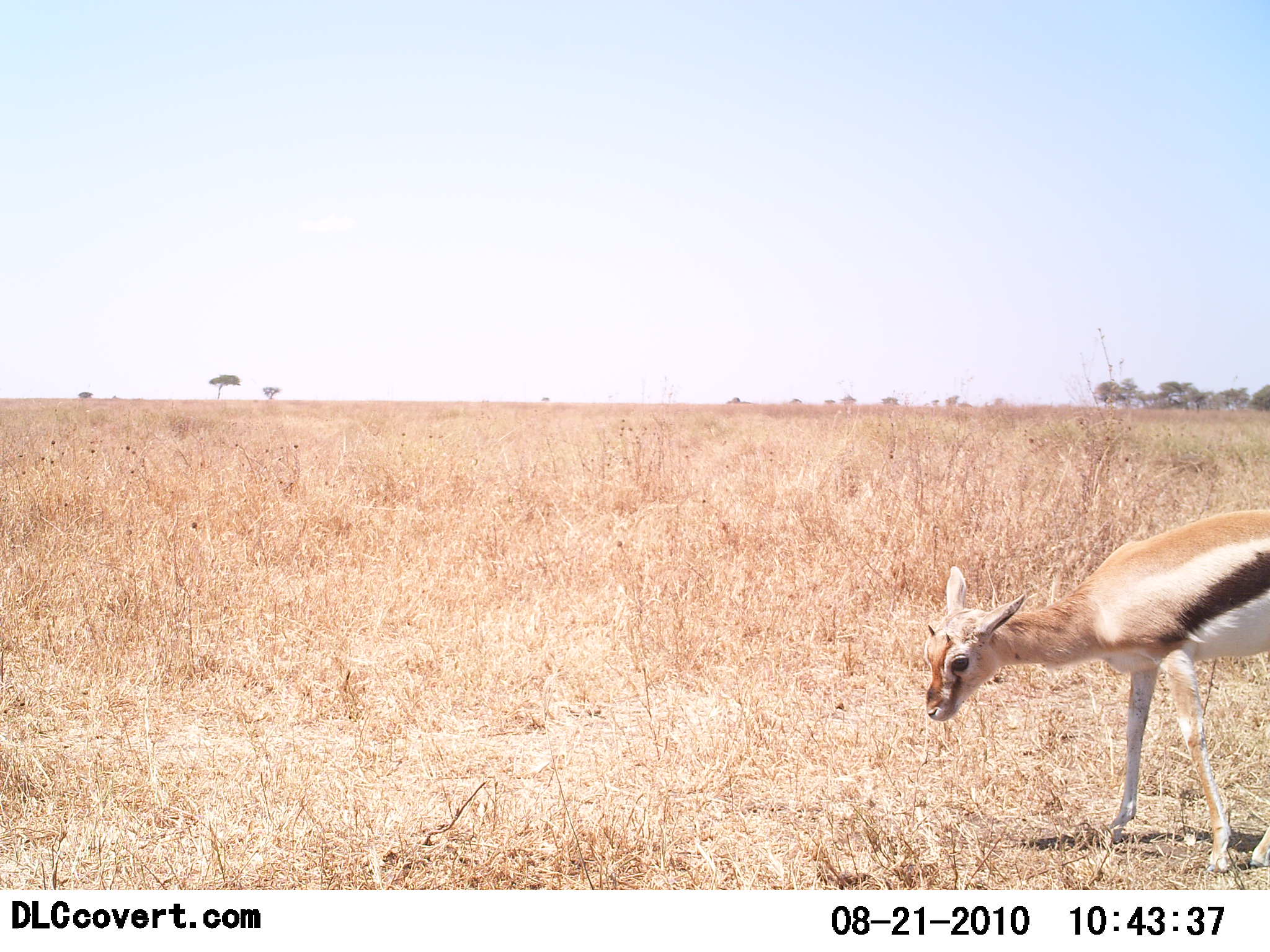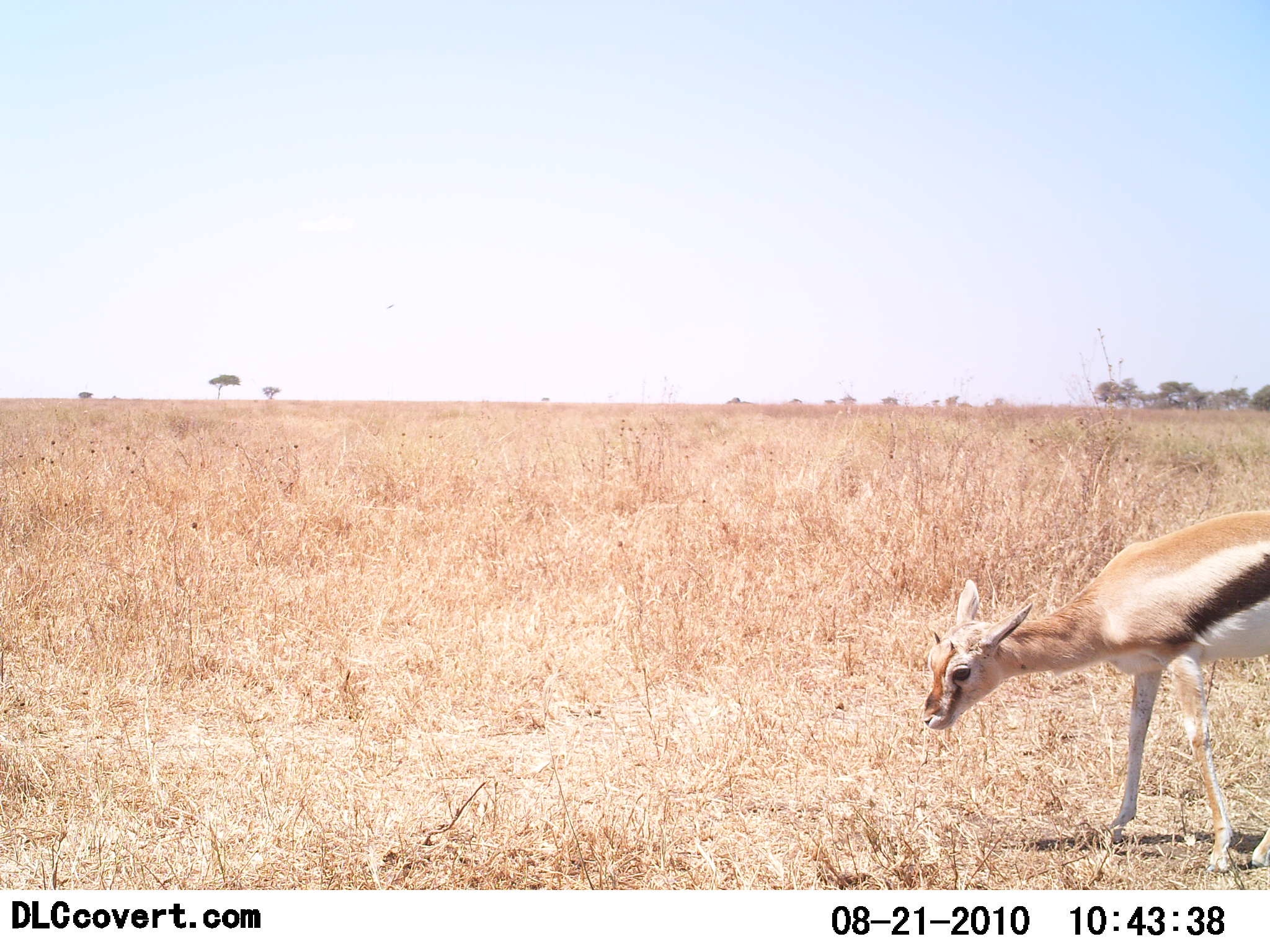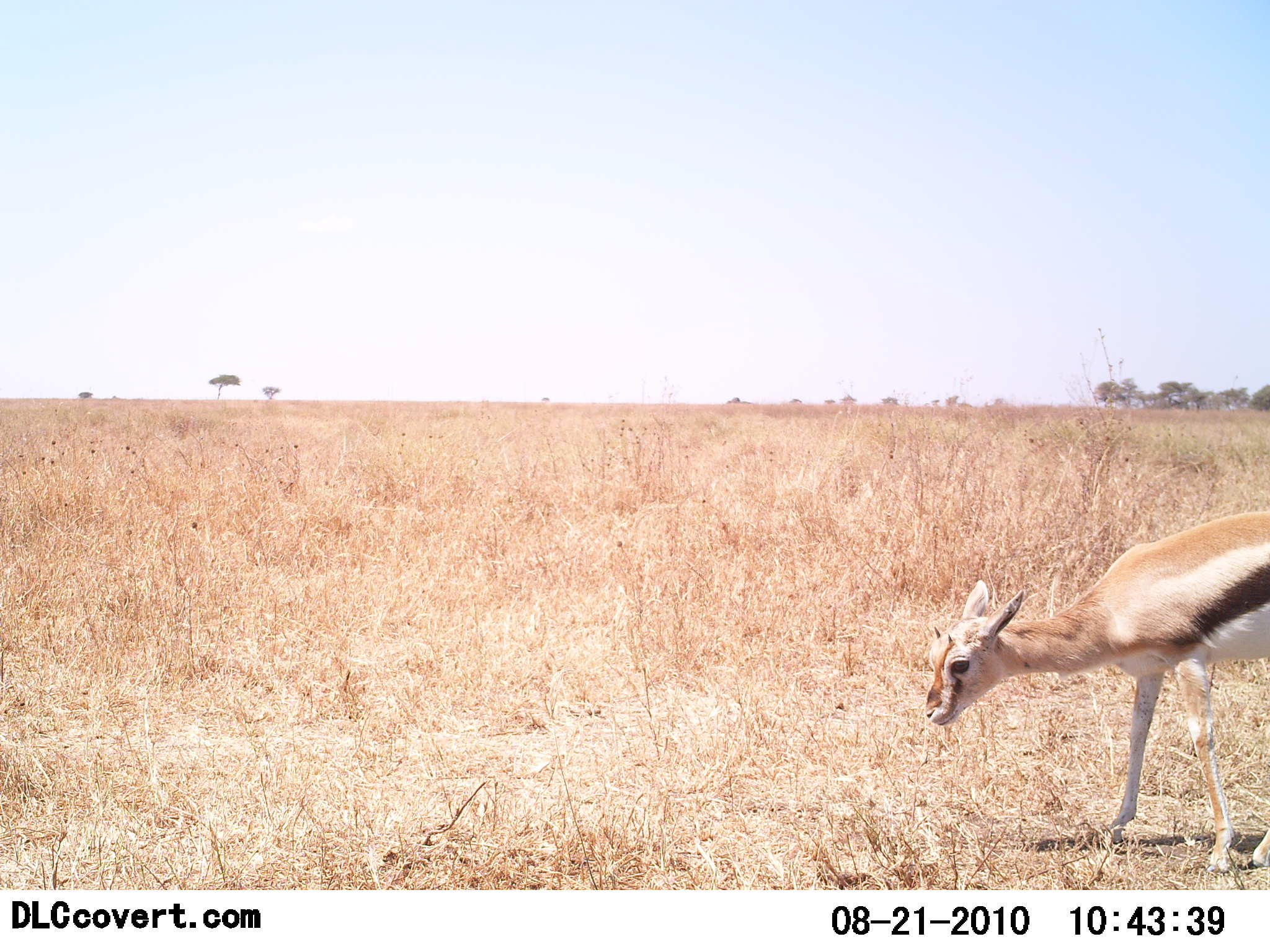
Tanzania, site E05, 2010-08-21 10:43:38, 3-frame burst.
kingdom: Animalia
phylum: Chordata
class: Mammalia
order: Artiodactyla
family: Bovidae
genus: Eudorcas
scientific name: Eudorcas thomsonii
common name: thomson's gazelle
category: gazellethomsons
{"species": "gazellethomsons (thomson's gazelle) (Eudorcas thomsonii)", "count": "1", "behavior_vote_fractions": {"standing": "62%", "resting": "0%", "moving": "12%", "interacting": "0%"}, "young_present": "38%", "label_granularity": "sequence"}